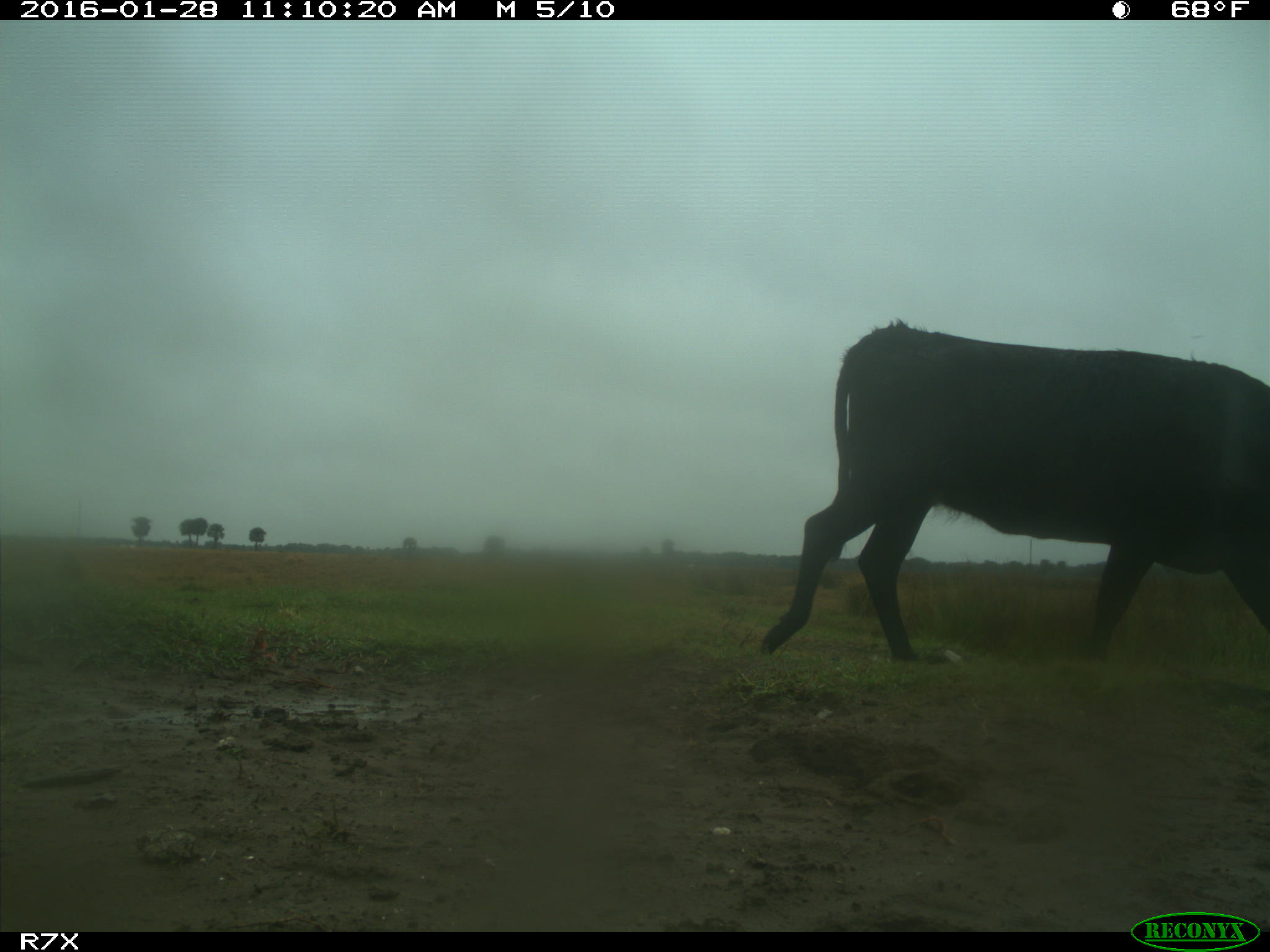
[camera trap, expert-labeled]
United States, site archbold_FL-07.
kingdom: Animalia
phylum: Chordata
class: Mammalia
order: Artiodactyla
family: Bovidae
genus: Bos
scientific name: Bos taurus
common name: domestic cow